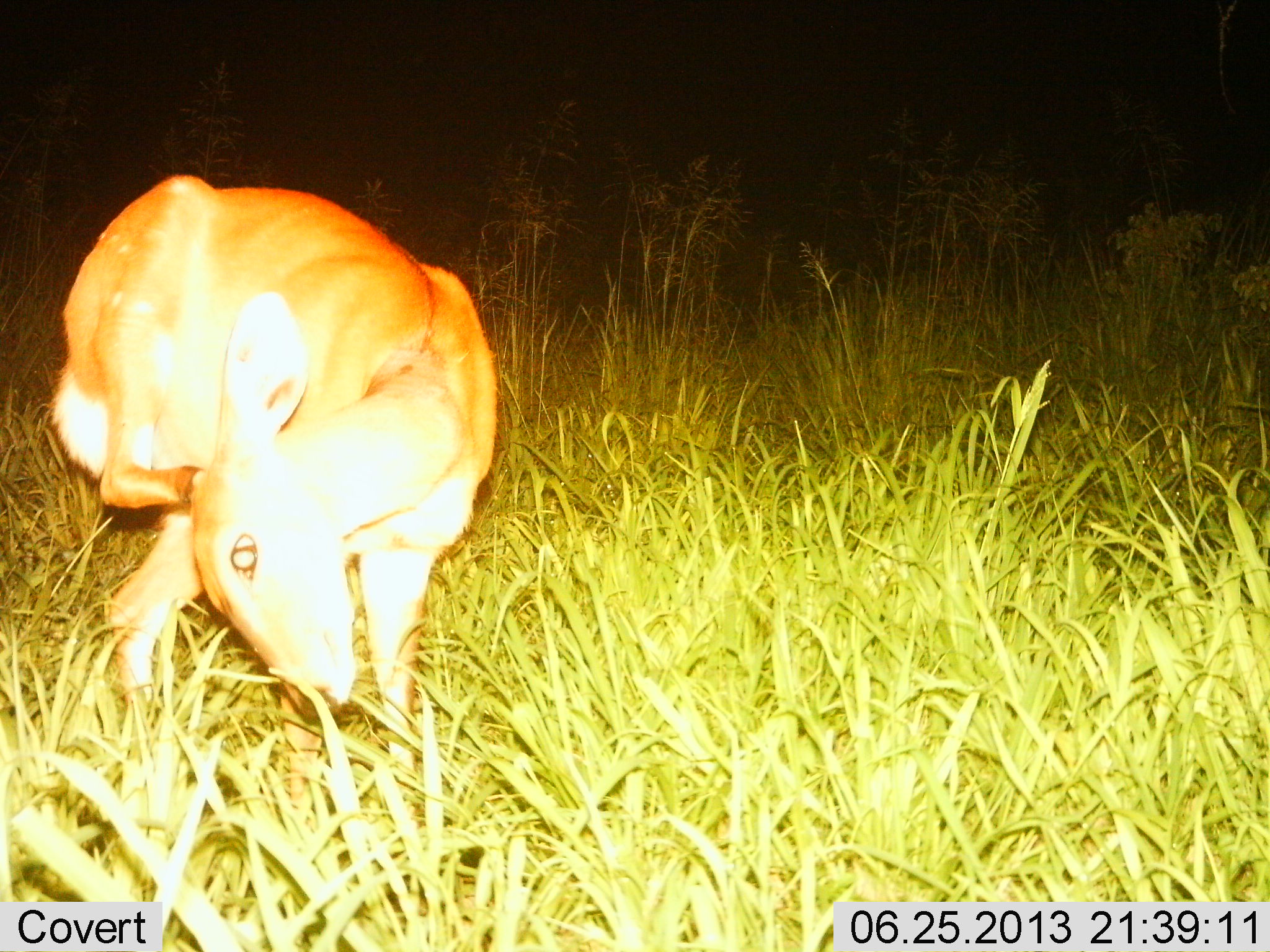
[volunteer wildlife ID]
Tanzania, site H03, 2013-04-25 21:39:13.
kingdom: Animalia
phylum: Chordata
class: Mammalia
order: Artiodactyla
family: Bovidae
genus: Redunca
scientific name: Redunca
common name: reedbuck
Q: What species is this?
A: Reedbuck (Redunca).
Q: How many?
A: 1.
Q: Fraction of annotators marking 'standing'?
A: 86%.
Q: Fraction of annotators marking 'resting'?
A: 14%.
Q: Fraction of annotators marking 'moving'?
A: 0%.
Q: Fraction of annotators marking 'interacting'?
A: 14%.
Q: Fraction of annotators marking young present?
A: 0%.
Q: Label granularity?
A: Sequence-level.